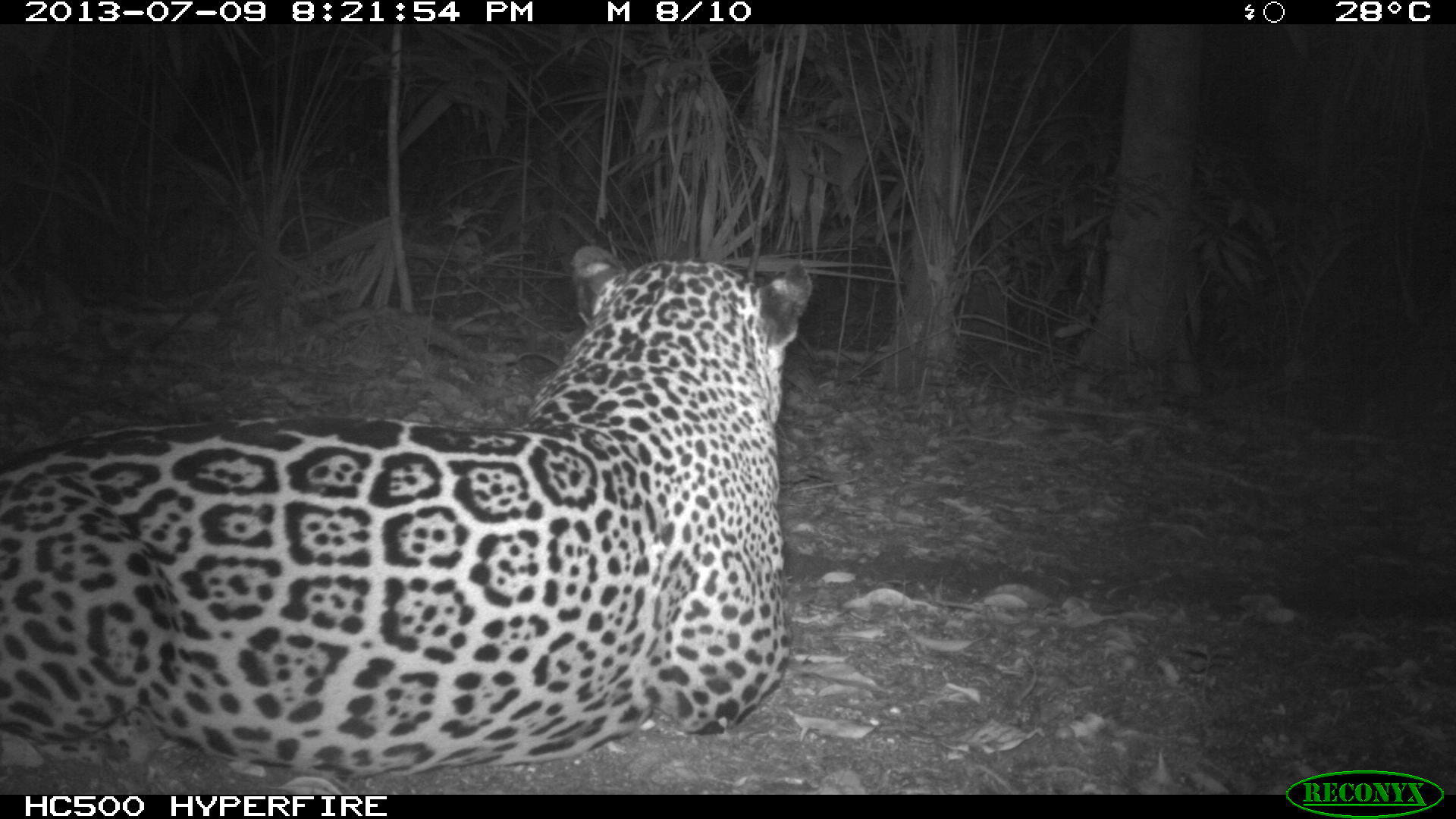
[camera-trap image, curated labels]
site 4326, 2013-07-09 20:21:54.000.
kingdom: Animalia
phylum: Chordata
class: Mammalia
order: Carnivora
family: Felidae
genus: Panthera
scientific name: Panthera onca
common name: jaguar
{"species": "Panthera onca (jaguar)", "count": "1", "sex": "male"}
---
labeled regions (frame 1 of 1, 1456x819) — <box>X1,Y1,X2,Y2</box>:
panthera onca: <box>0,244,813,795</box>